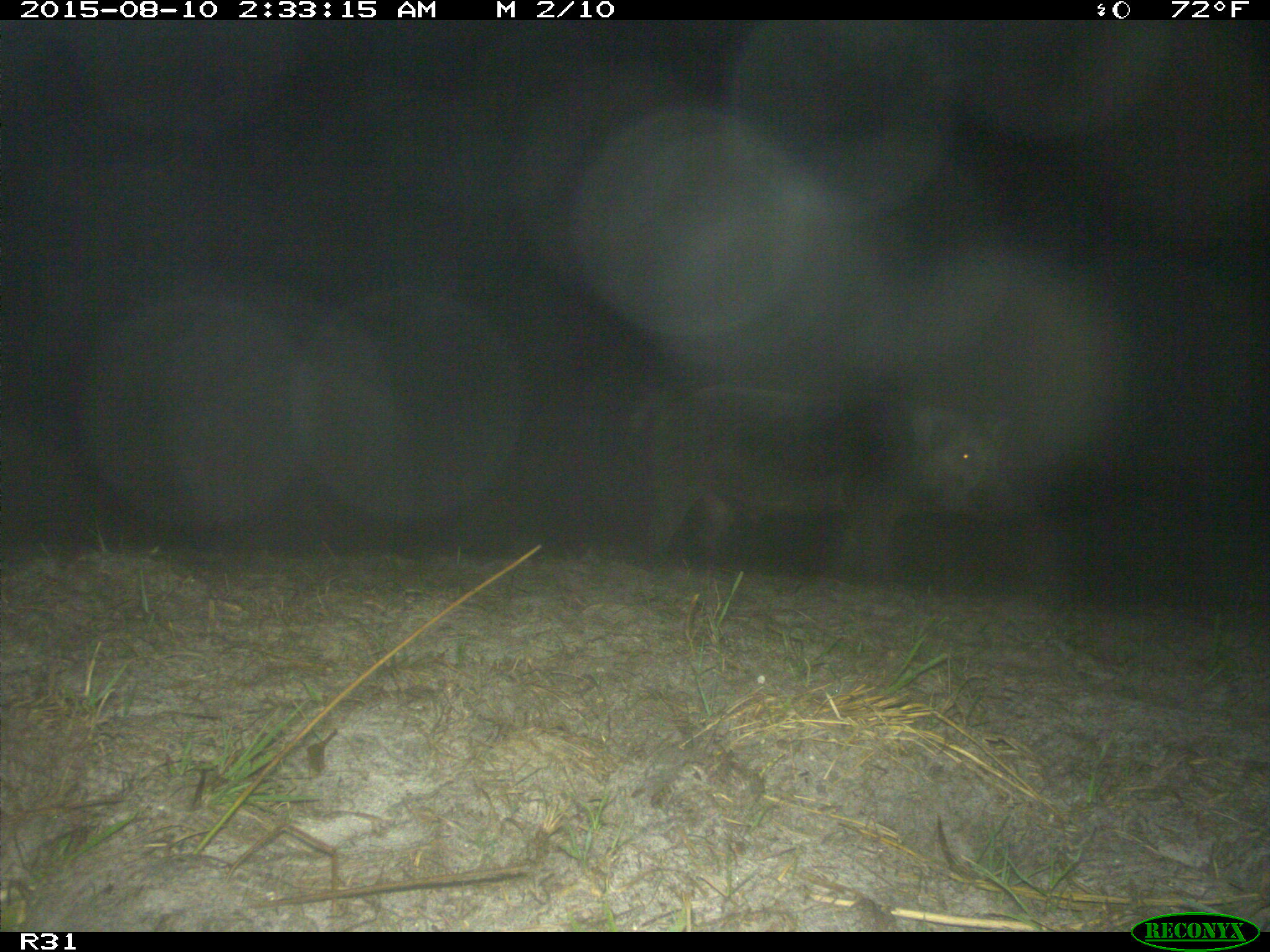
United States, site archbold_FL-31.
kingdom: Animalia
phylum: Chordata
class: Mammalia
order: Artiodactyla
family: Suidae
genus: Sus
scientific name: Sus scrofa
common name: wild boar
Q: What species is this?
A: Sus scrofa (wild boar).